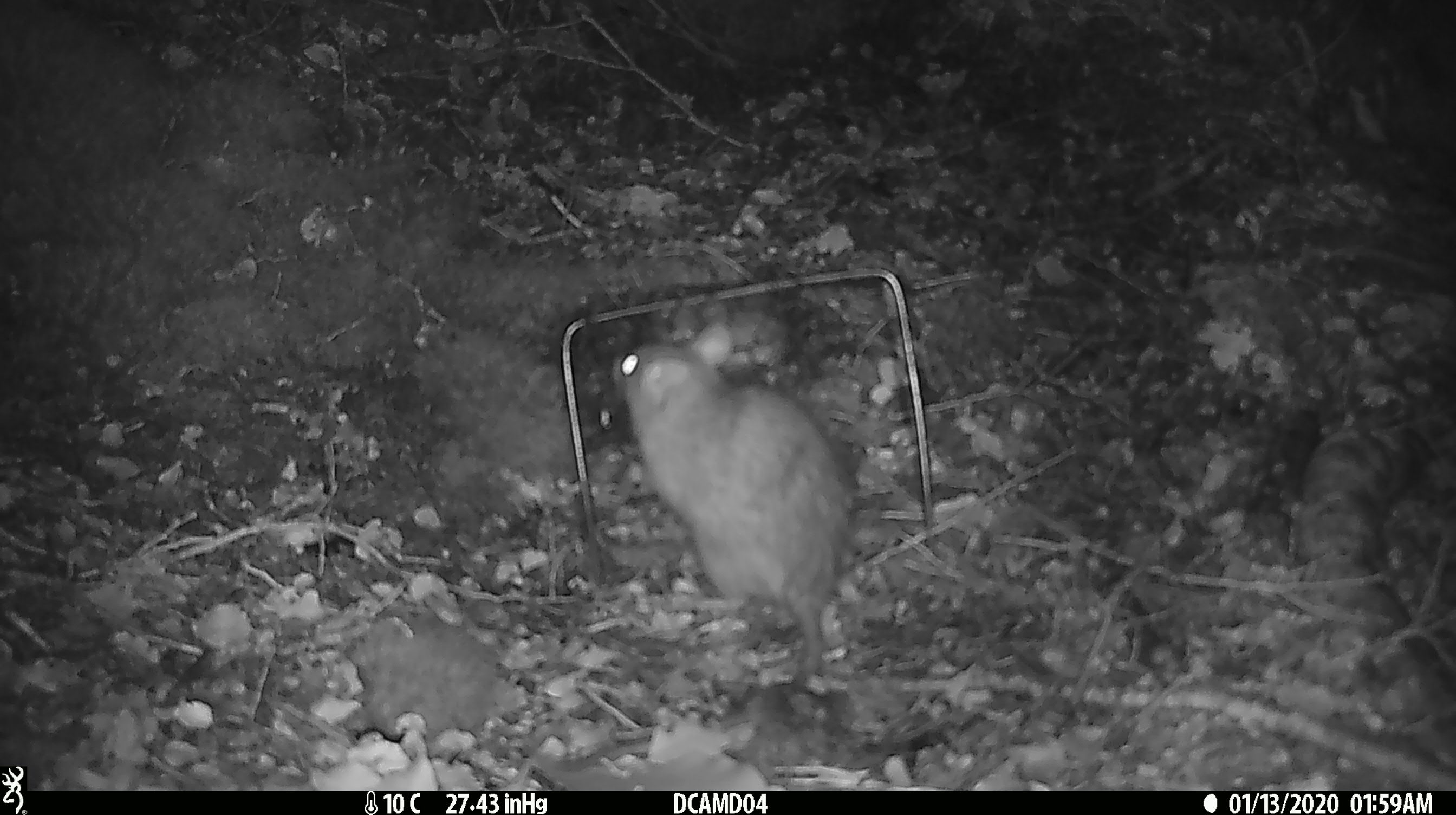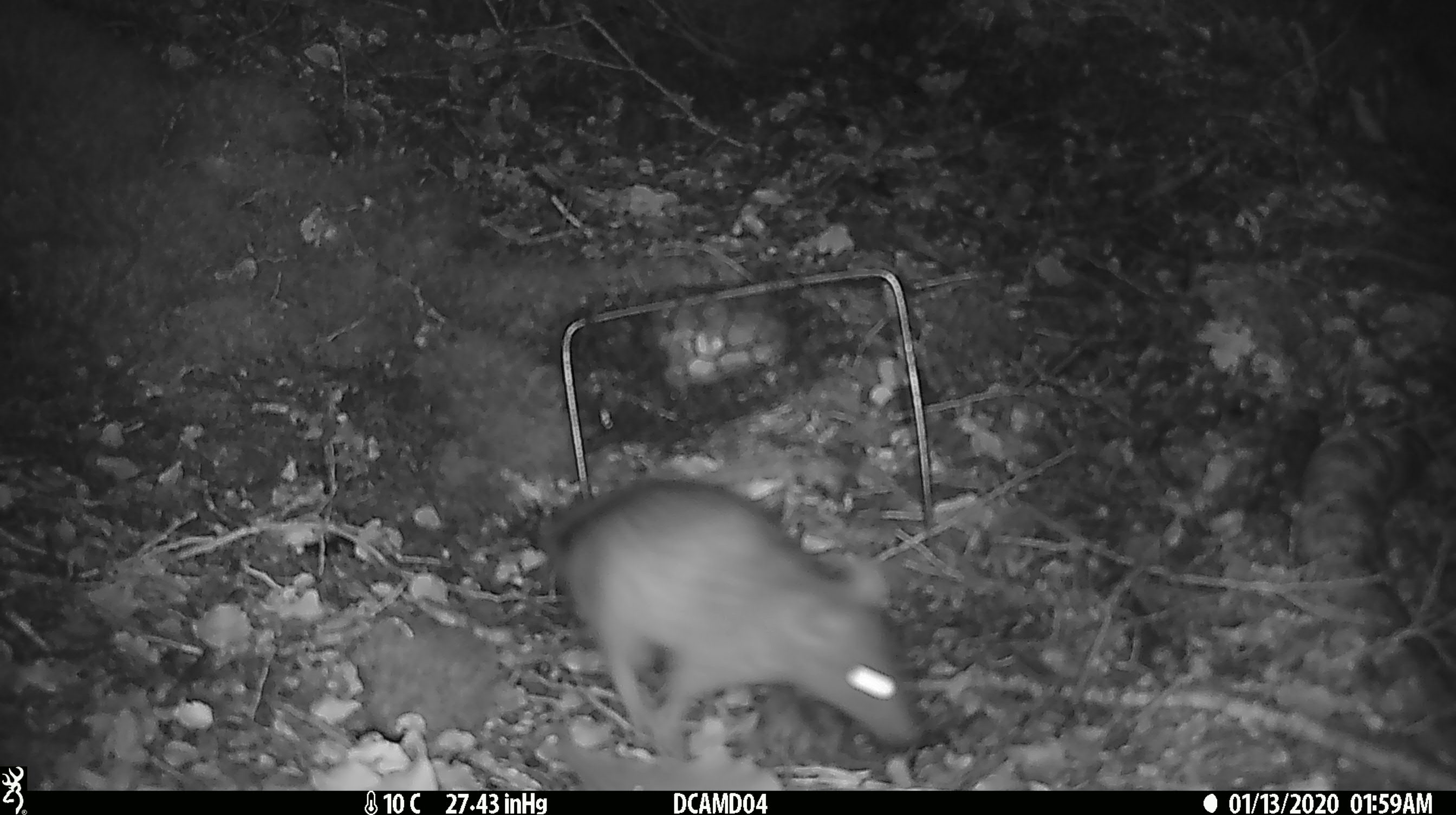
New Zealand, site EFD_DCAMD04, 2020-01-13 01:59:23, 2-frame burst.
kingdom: Animalia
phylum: Chordata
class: Mammalia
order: Rodentia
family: Muridae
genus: Rattus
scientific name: Rattus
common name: rat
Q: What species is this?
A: Rat (Rattus).